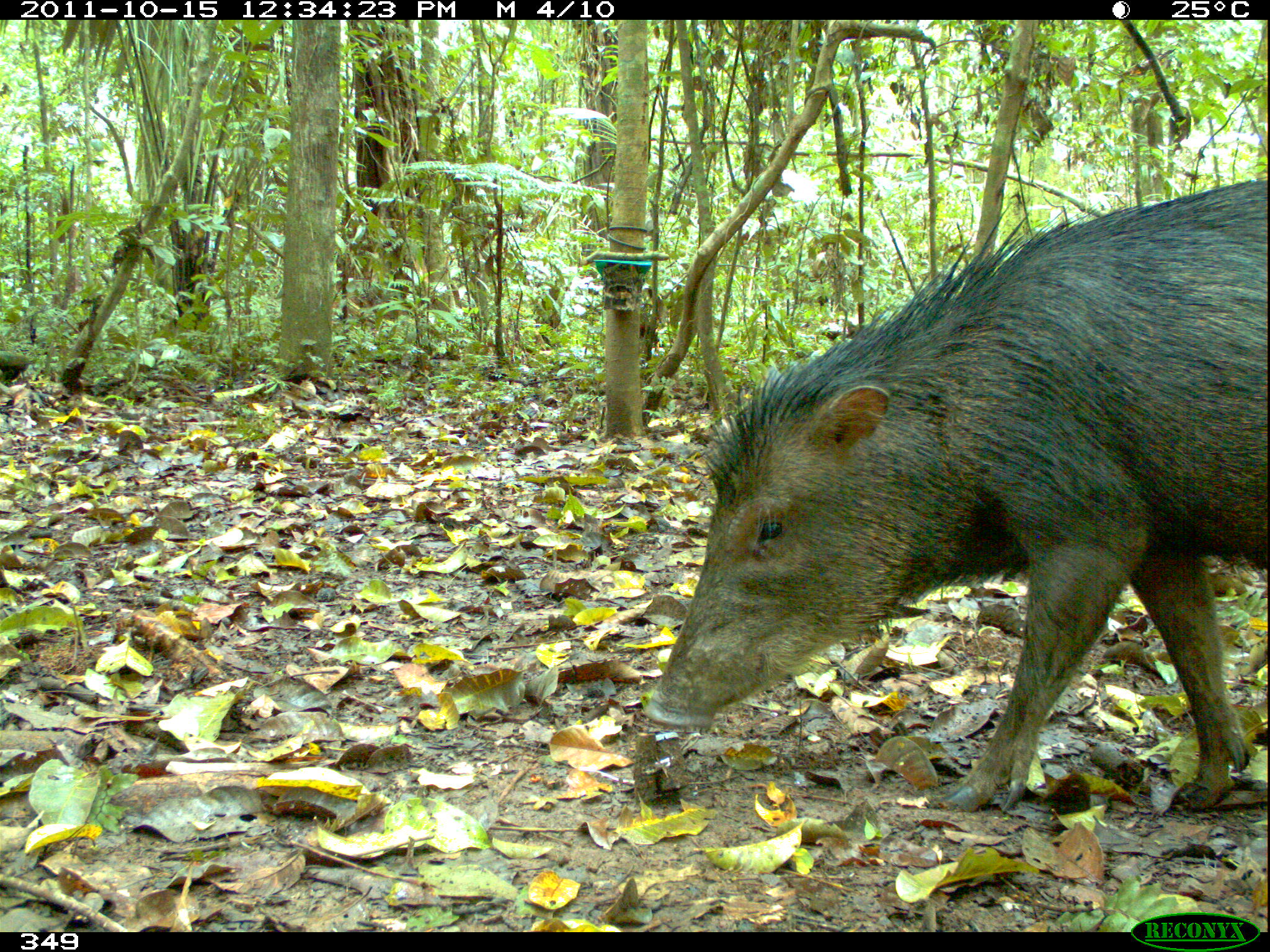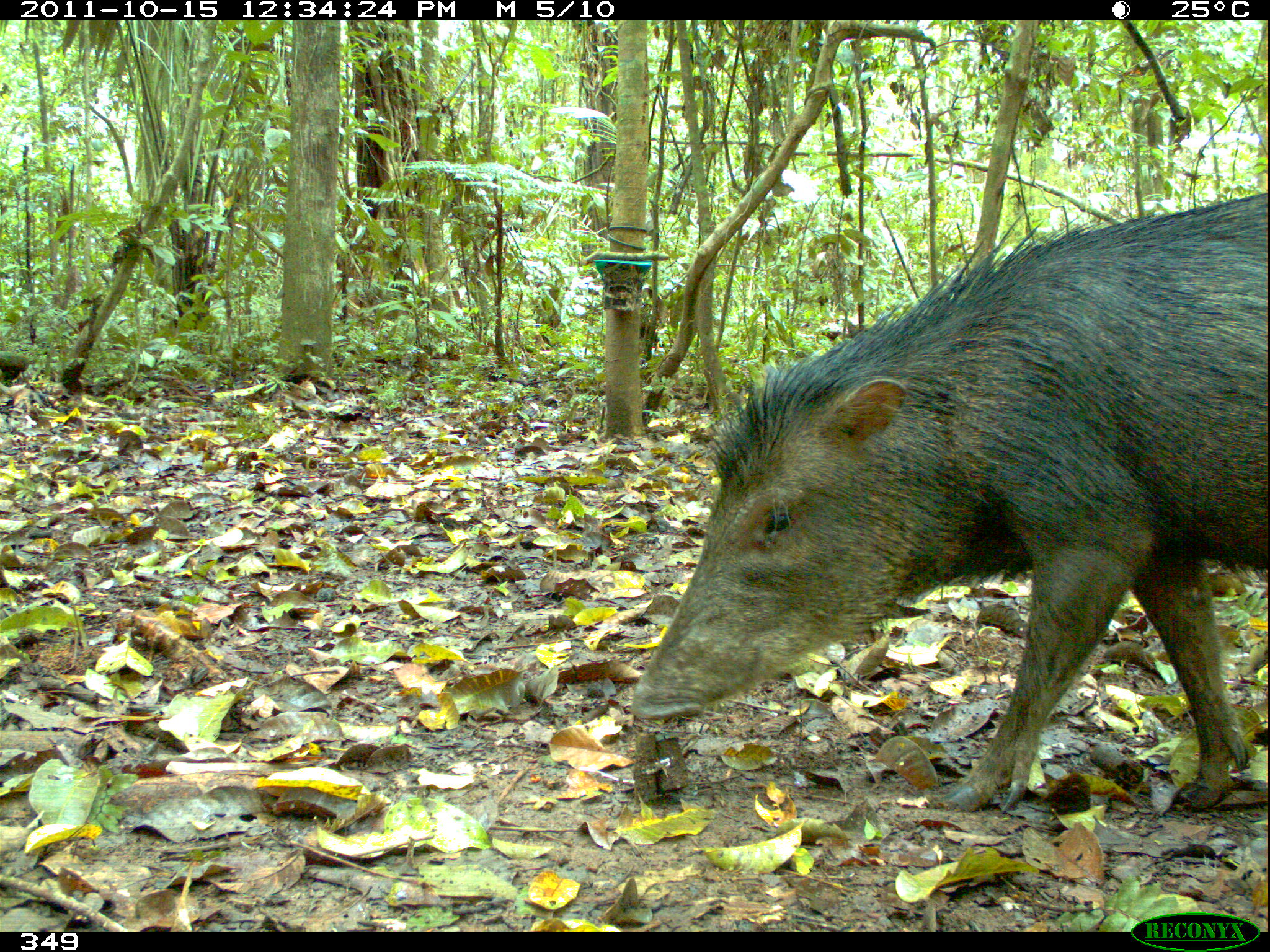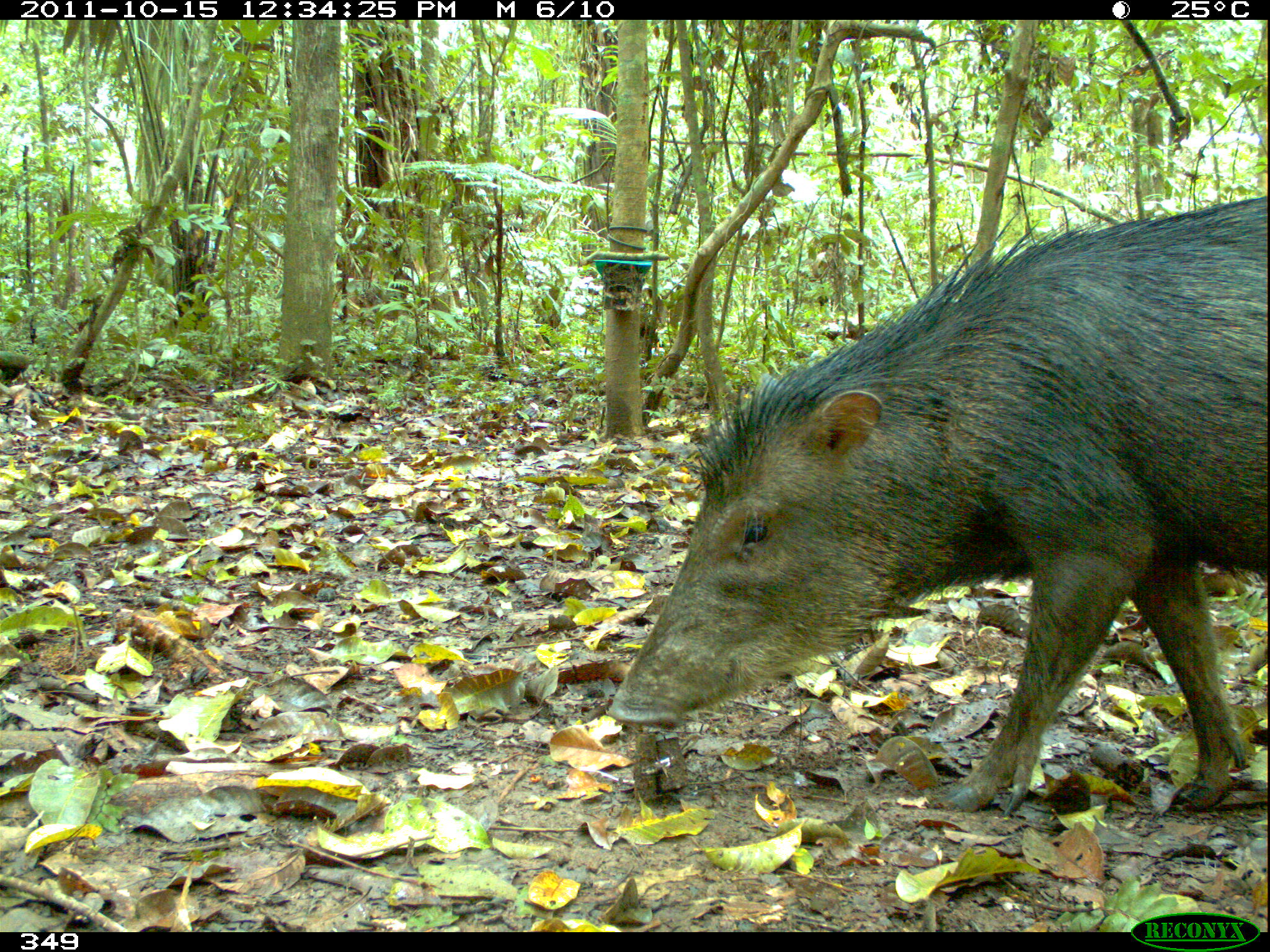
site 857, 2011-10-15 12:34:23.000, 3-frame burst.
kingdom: Animalia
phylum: Chordata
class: Mammalia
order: Artiodactyla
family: Tayassuidae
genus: Tayassu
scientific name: Tayassu pecari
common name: white-lipped peccary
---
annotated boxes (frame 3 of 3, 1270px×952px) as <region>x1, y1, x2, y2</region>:
tayassu pecari: <region>603, 196, 1270, 815</region>